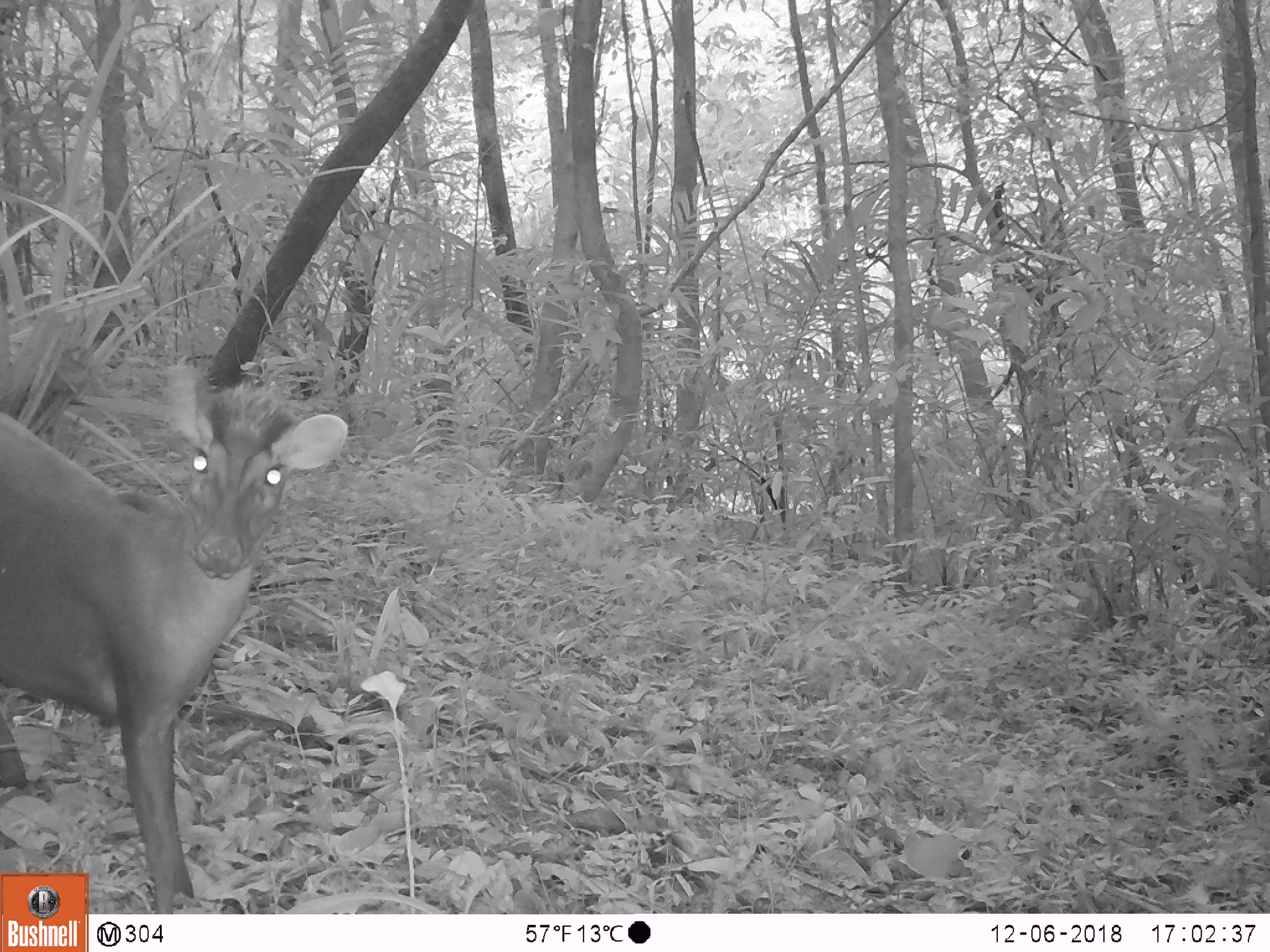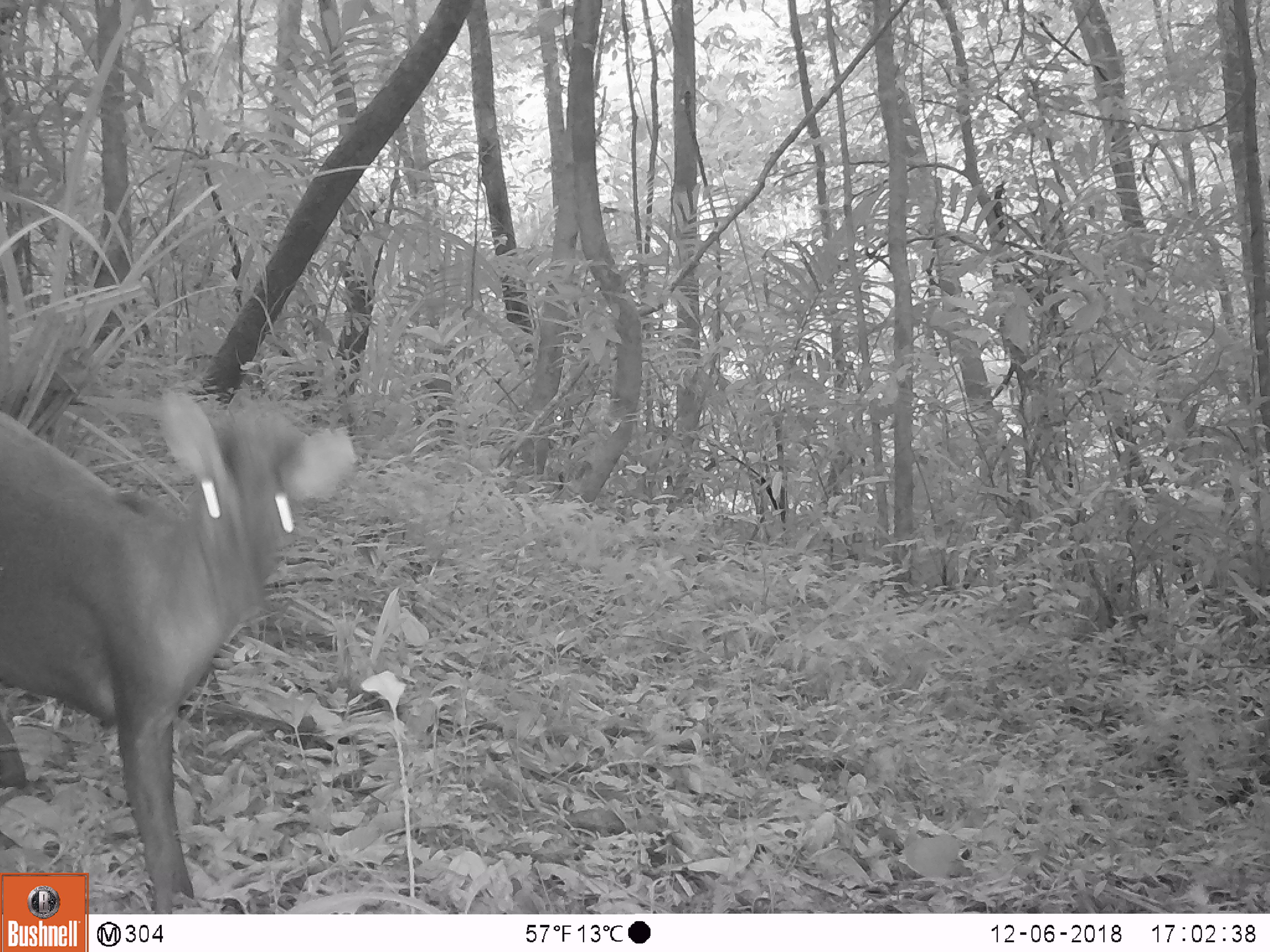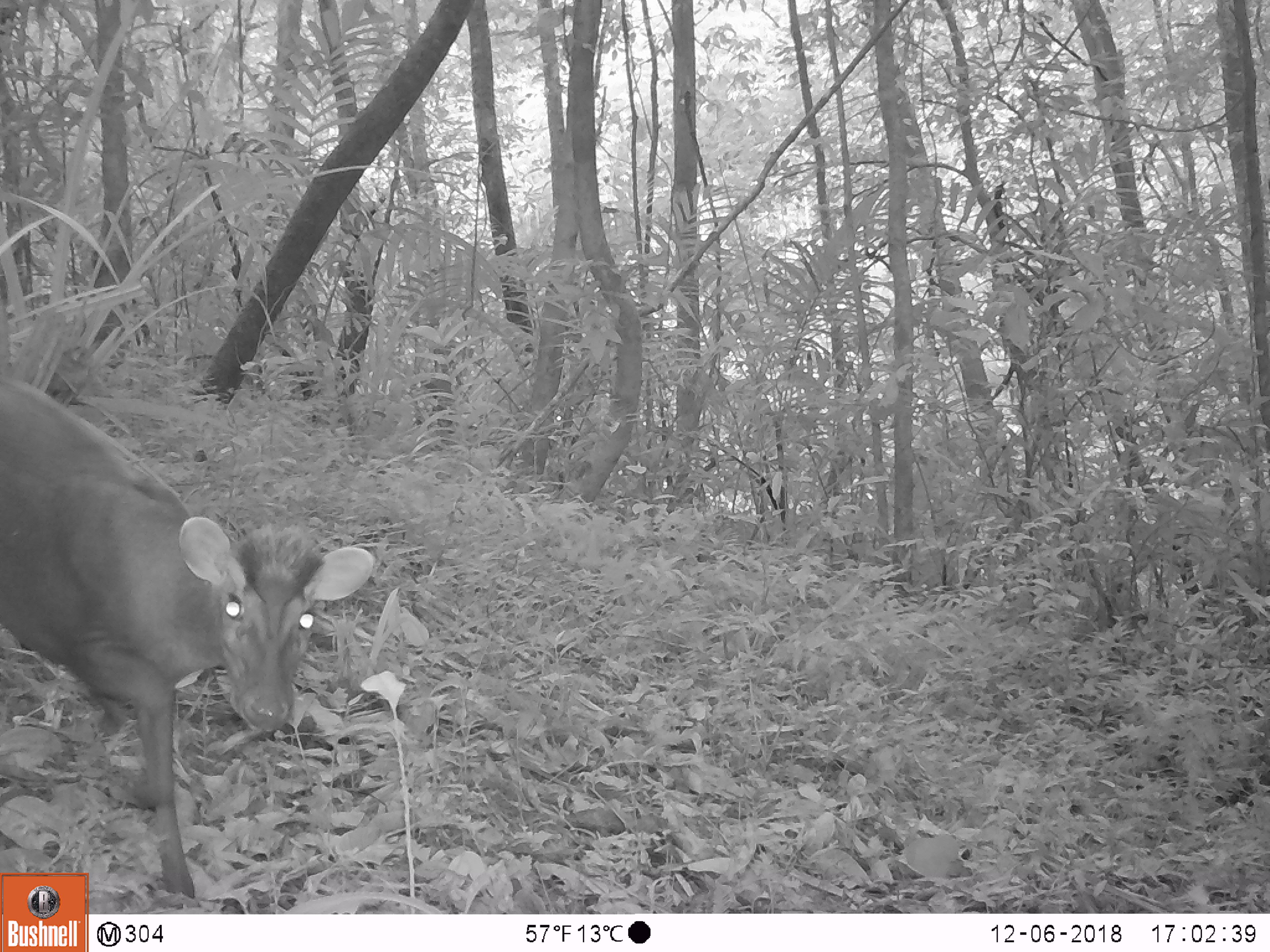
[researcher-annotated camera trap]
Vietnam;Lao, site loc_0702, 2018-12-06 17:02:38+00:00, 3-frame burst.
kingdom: Animalia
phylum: Chordata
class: Mammalia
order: Artiodactyla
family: Cervidae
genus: Muntiacus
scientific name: Muntiacus rooseveltorum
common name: roosevelt's muntjac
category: roosevelts muntjac group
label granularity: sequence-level